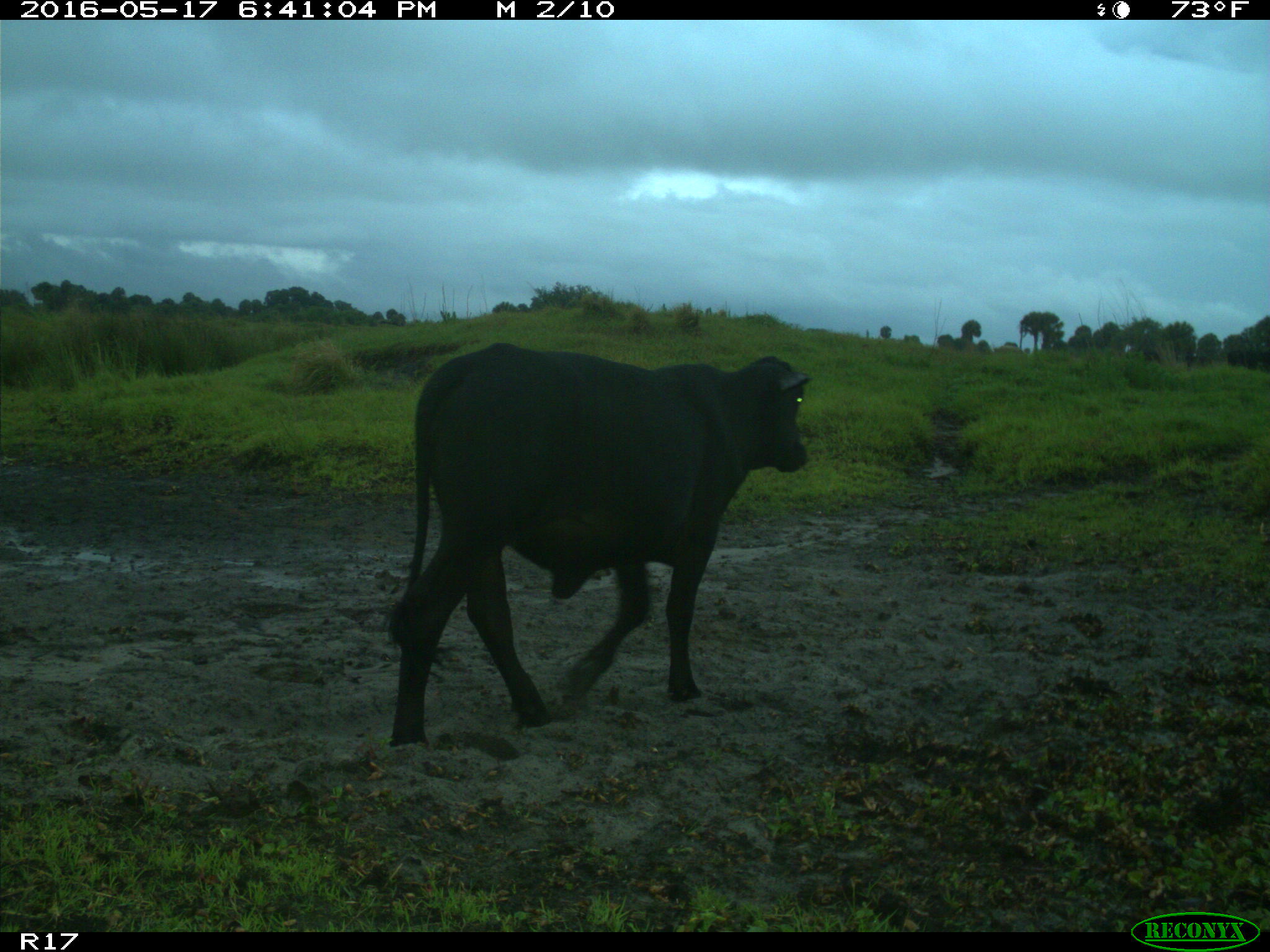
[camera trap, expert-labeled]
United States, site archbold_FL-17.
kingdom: Animalia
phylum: Chordata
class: Mammalia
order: Artiodactyla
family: Bovidae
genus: Bos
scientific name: Bos taurus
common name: domestic cow